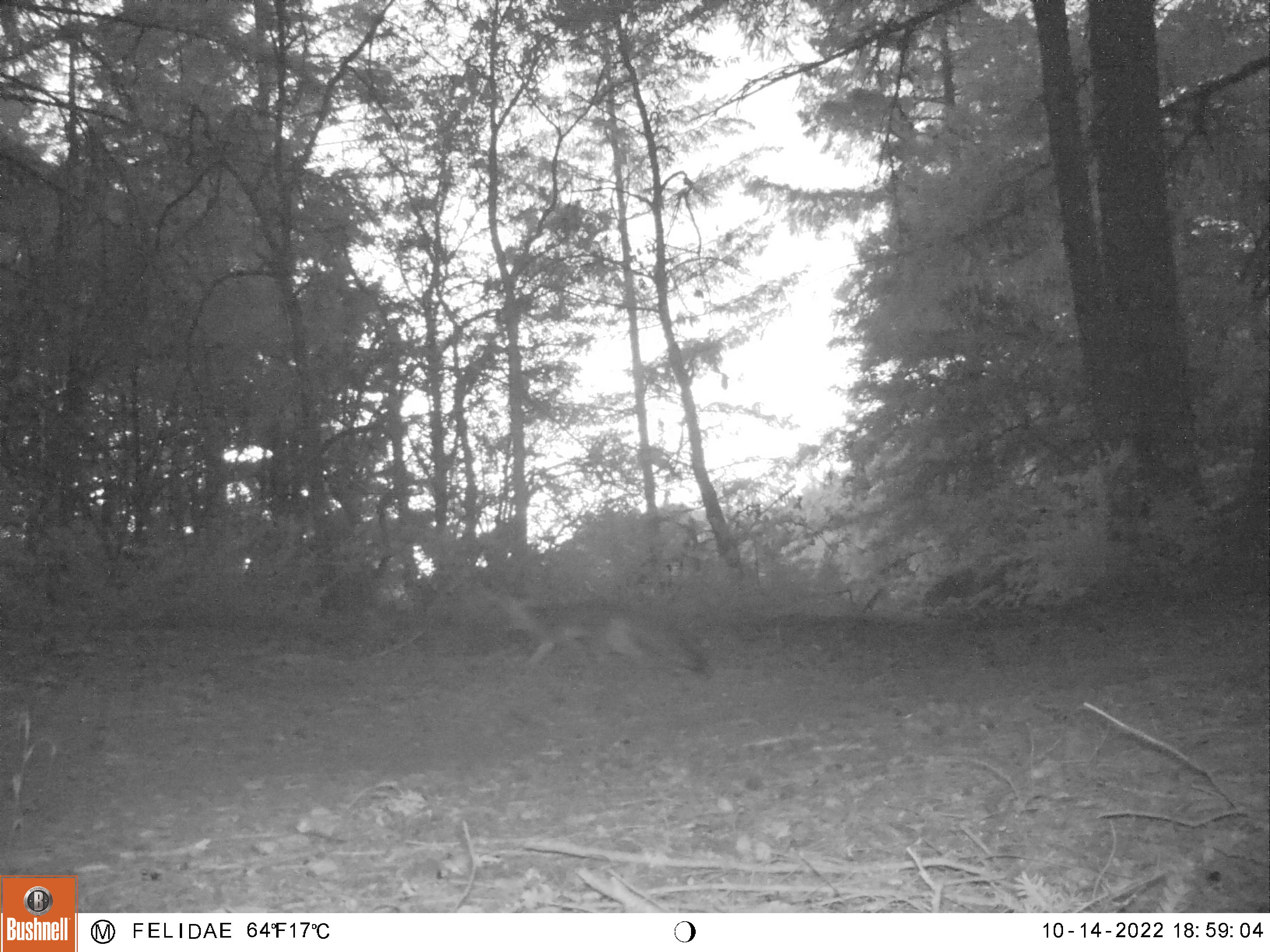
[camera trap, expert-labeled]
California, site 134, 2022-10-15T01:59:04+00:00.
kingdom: Animalia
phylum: Chordata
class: Mammalia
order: Carnivora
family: Canidae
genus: Urocyon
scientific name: Urocyon cinereoargenteus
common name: gray fox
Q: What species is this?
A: Gray fox (Urocyon cinereoargenteus).